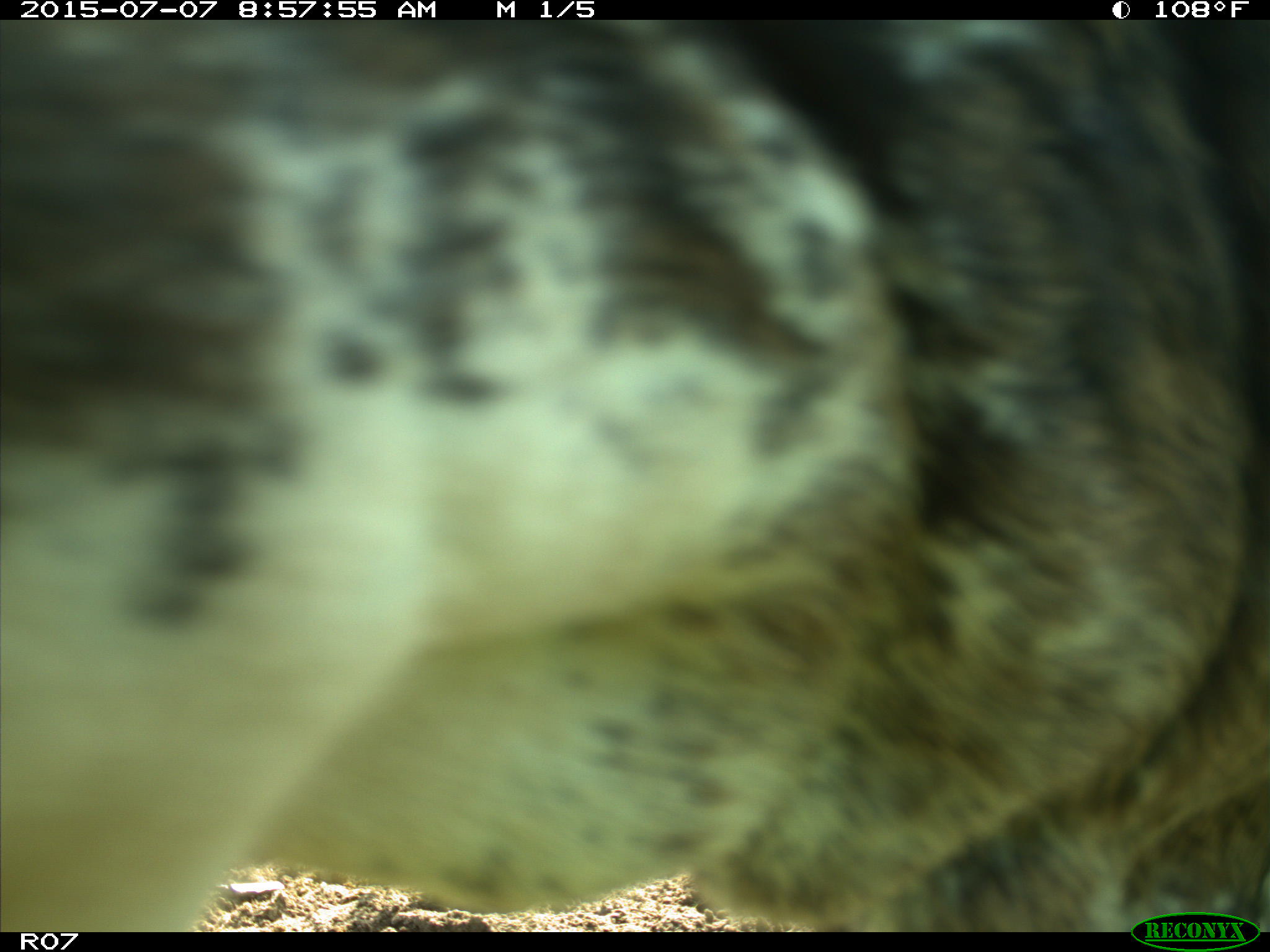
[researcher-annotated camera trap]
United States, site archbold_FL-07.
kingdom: Animalia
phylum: Chordata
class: Mammalia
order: Artiodactyla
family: Bovidae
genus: Bos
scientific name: Bos taurus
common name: domestic cow